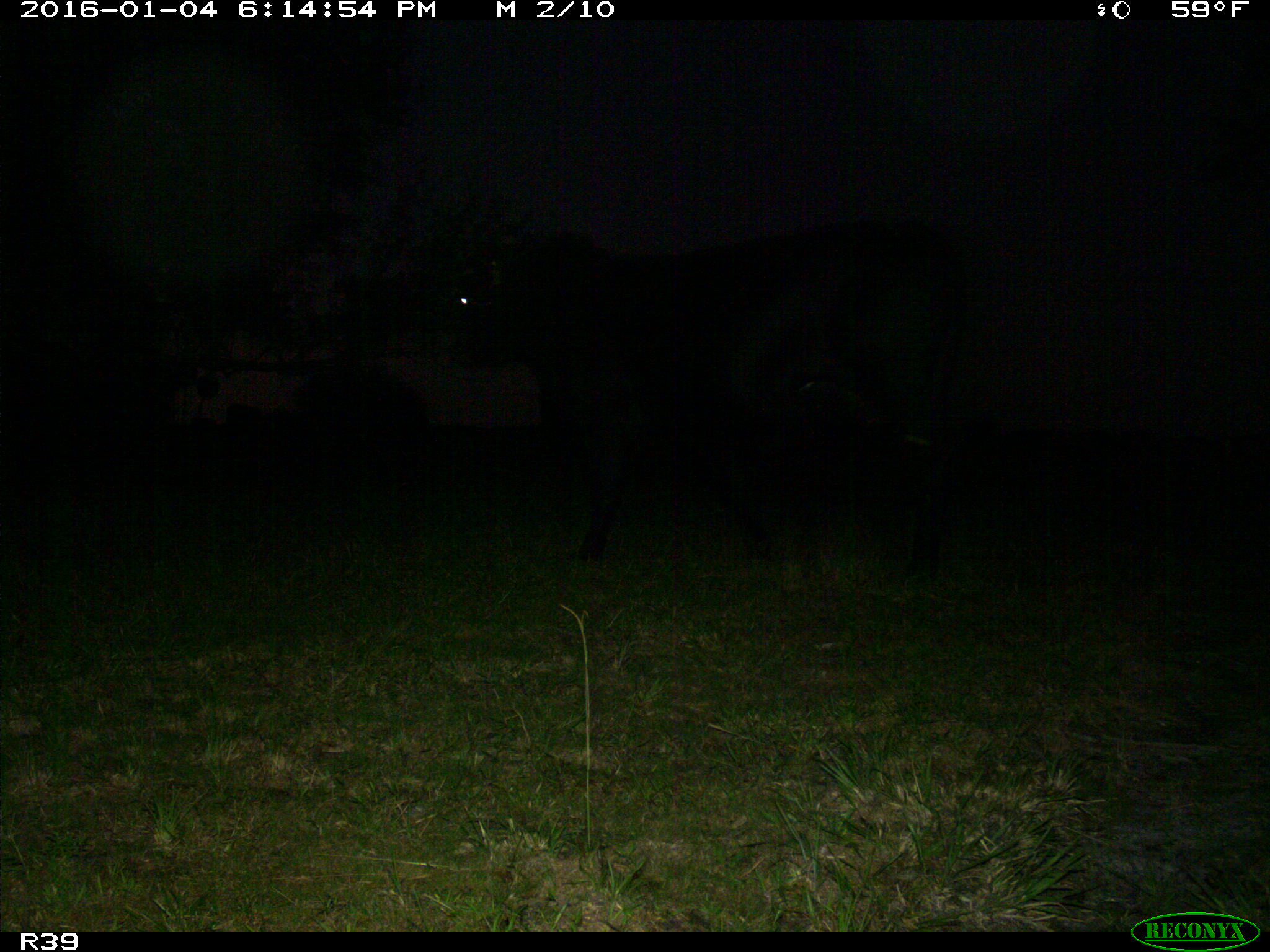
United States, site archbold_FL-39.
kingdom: Animalia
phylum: Chordata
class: Mammalia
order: Artiodactyla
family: Bovidae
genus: Bos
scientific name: Bos taurus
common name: domestic cow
Bos taurus (domestic cow).